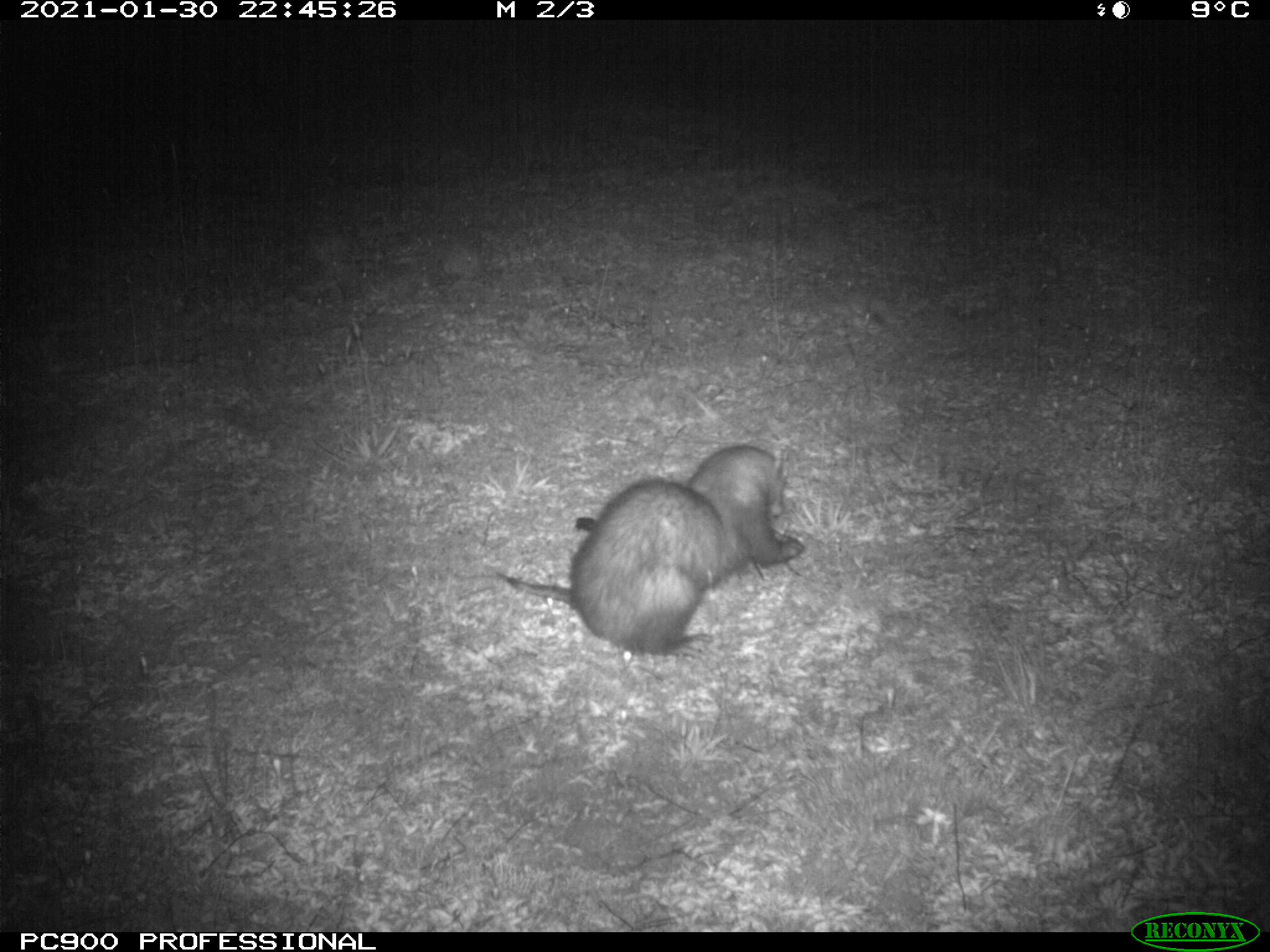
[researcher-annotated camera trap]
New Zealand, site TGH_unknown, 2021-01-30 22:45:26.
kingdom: Animalia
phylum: Chordata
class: Mammalia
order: Carnivora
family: Mustelidae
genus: Mustela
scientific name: Mustela furo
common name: ferret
Ferret (Mustela furo).